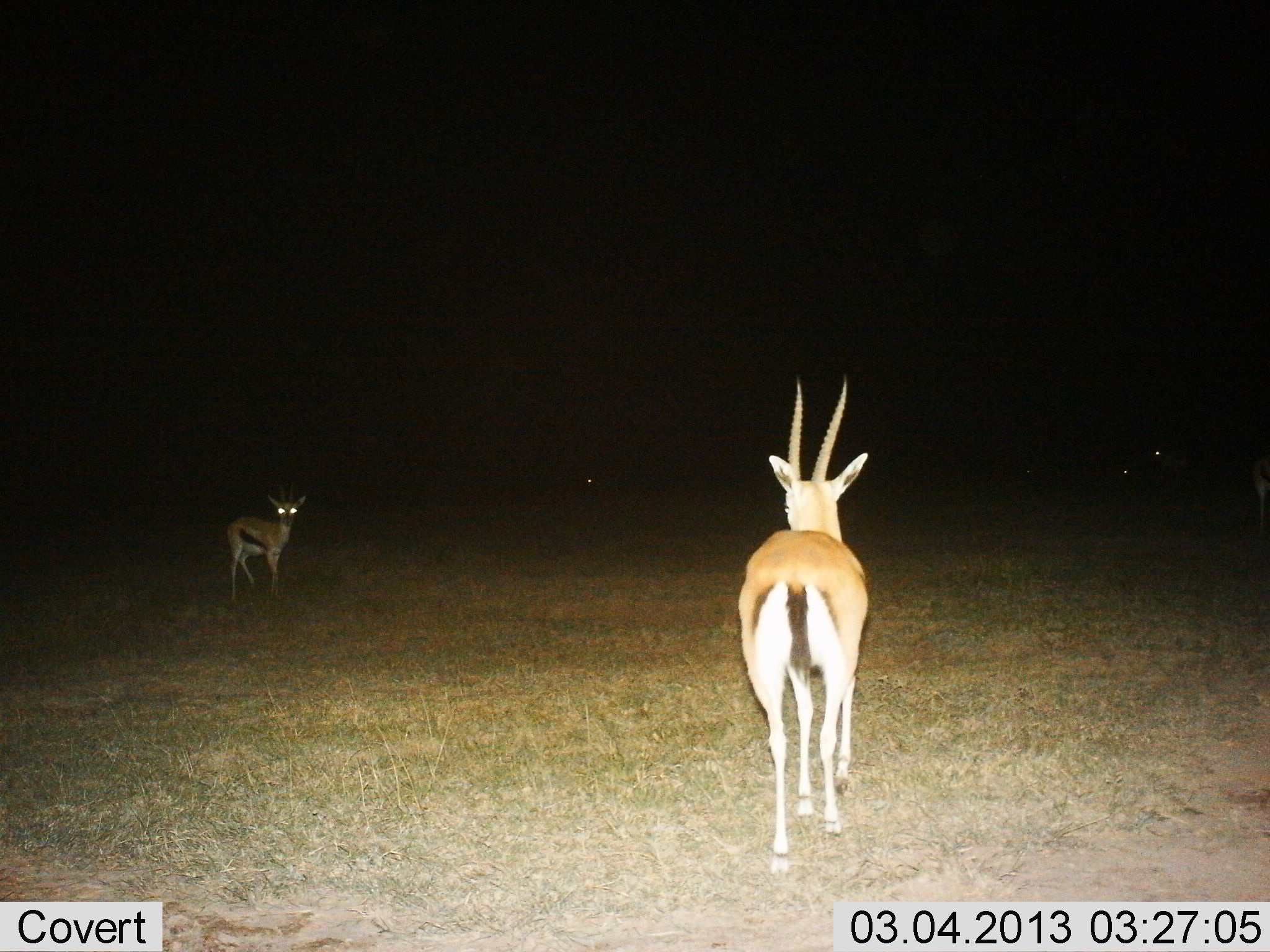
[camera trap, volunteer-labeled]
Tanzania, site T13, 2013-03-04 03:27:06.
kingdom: Animalia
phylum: Chordata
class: Mammalia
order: Artiodactyla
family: Bovidae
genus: Eudorcas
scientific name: Eudorcas thomsonii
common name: thomson's gazelle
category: gazellethomsons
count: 2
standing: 73%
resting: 0%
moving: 35%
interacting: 0%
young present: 12%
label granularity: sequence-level